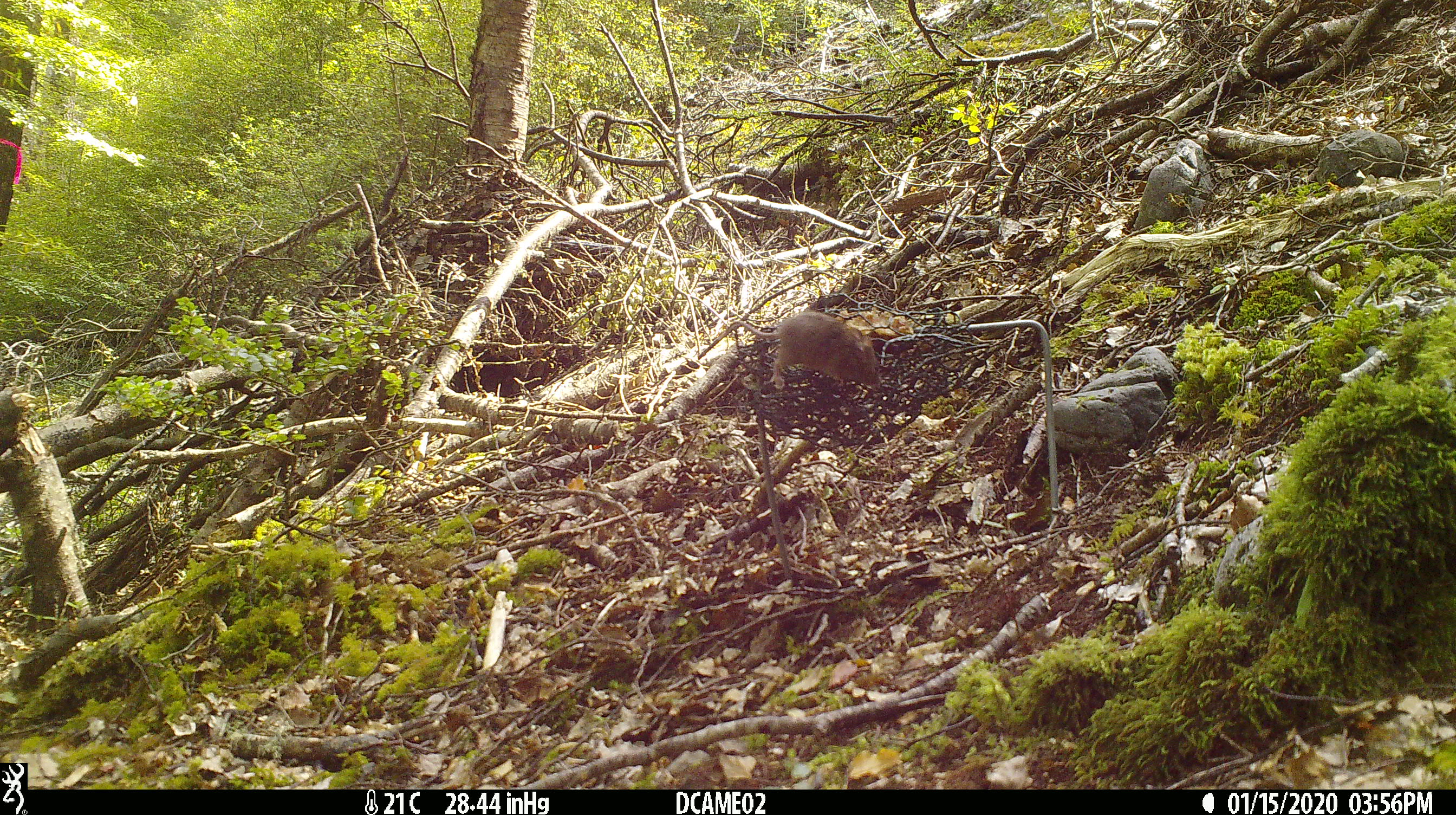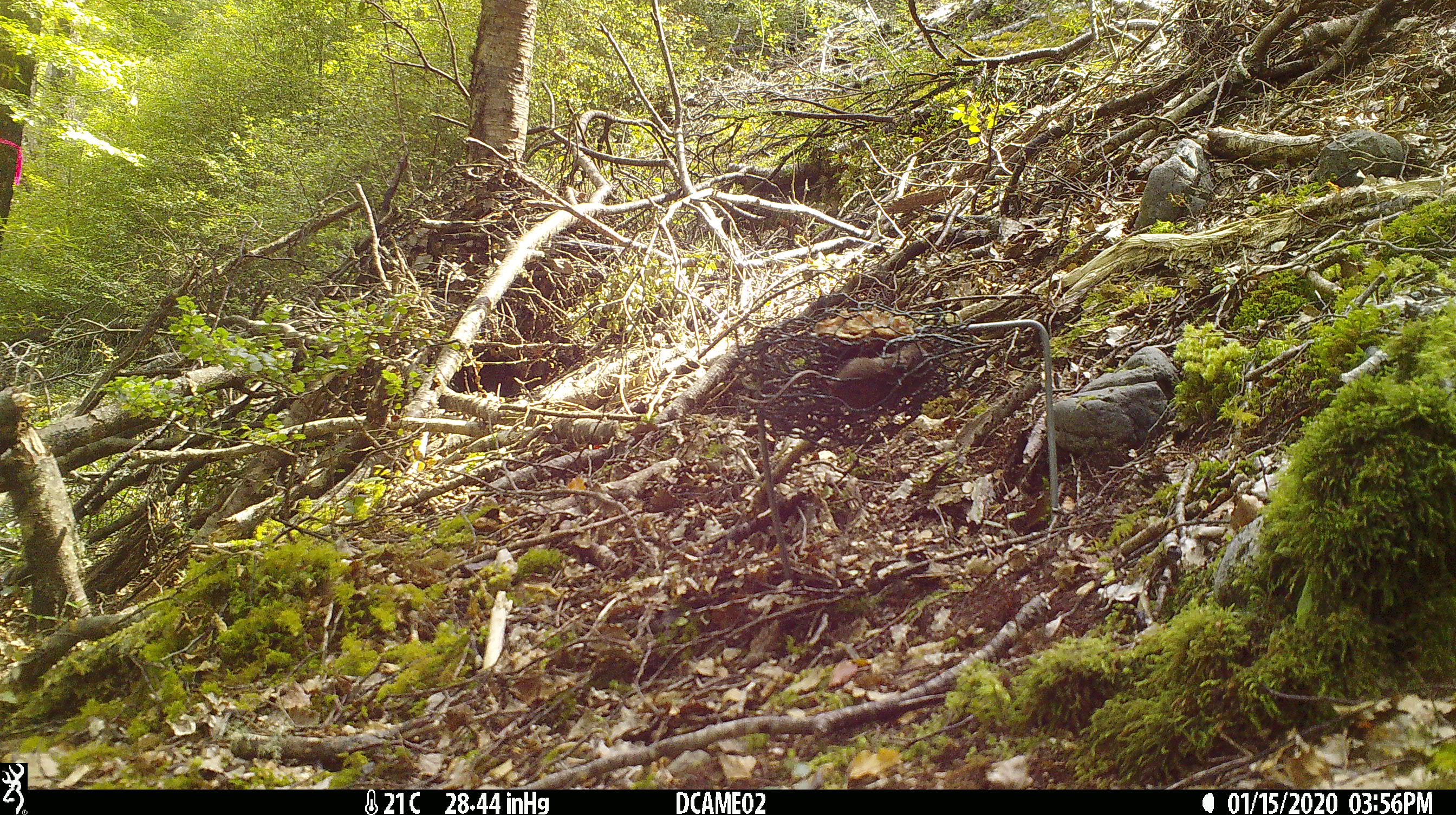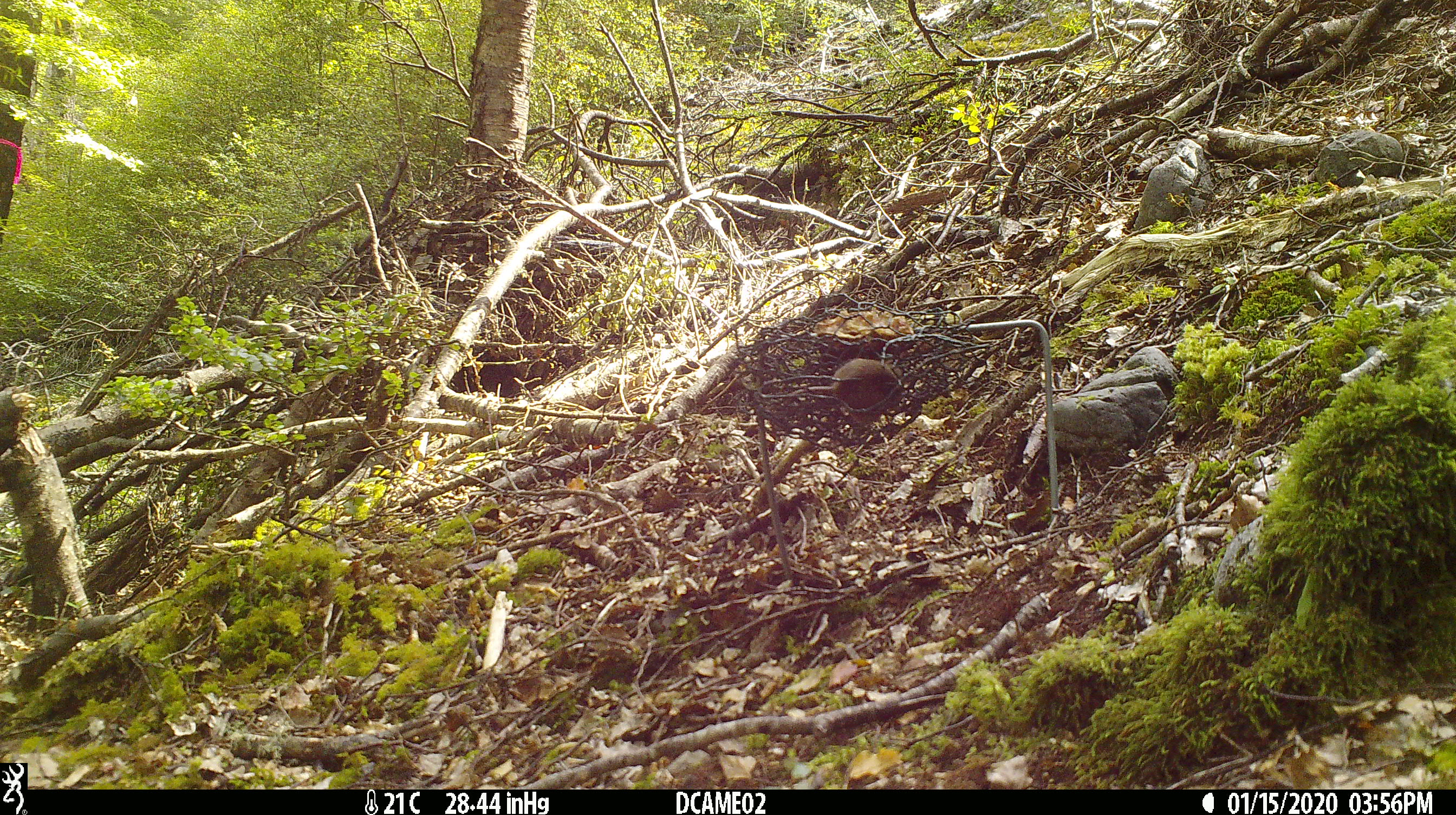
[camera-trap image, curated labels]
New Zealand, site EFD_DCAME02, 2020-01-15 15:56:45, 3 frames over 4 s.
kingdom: Animalia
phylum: Chordata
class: Mammalia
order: Rodentia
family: Muridae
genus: Mus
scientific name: Mus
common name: mouse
Mouse (Mus).